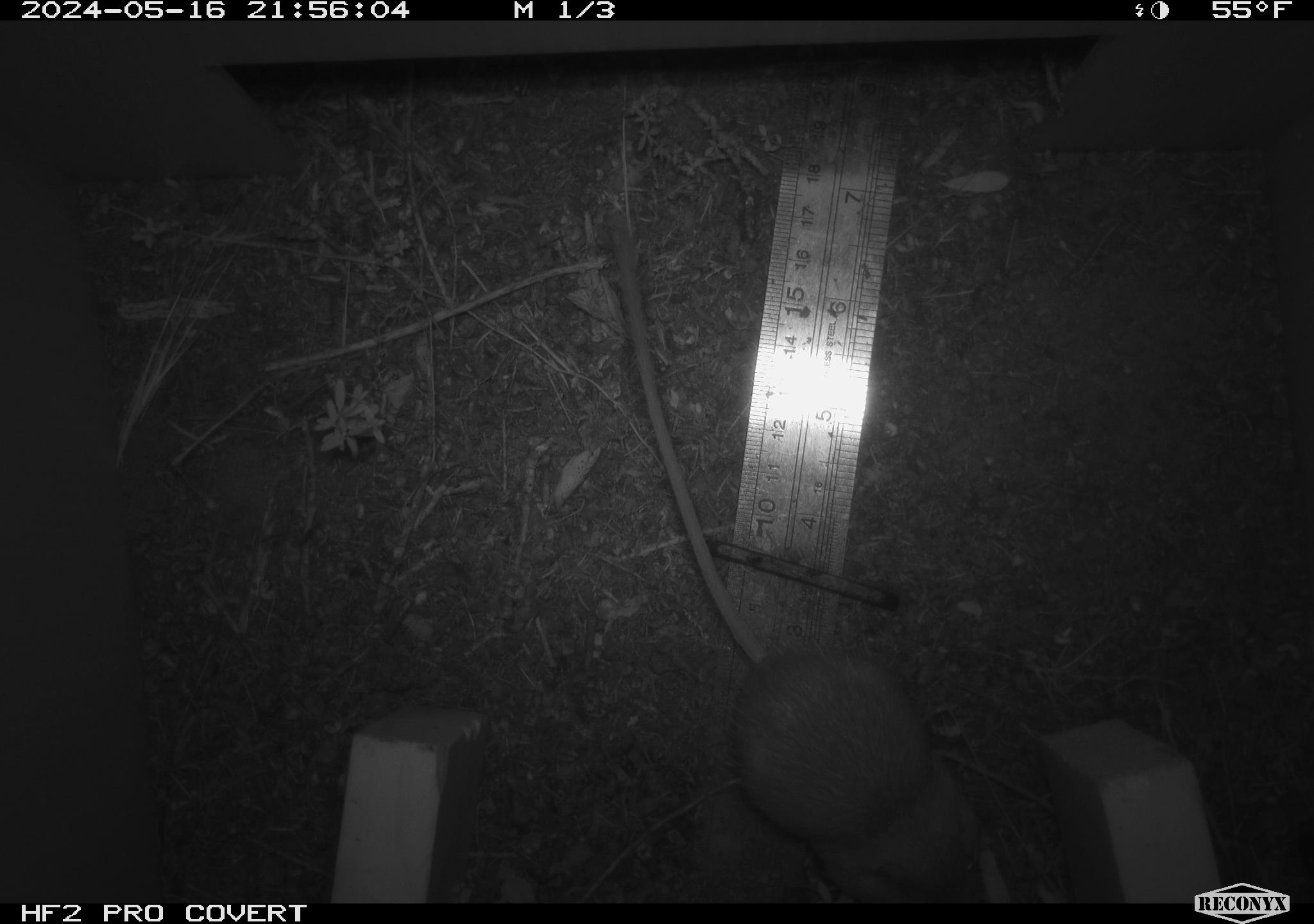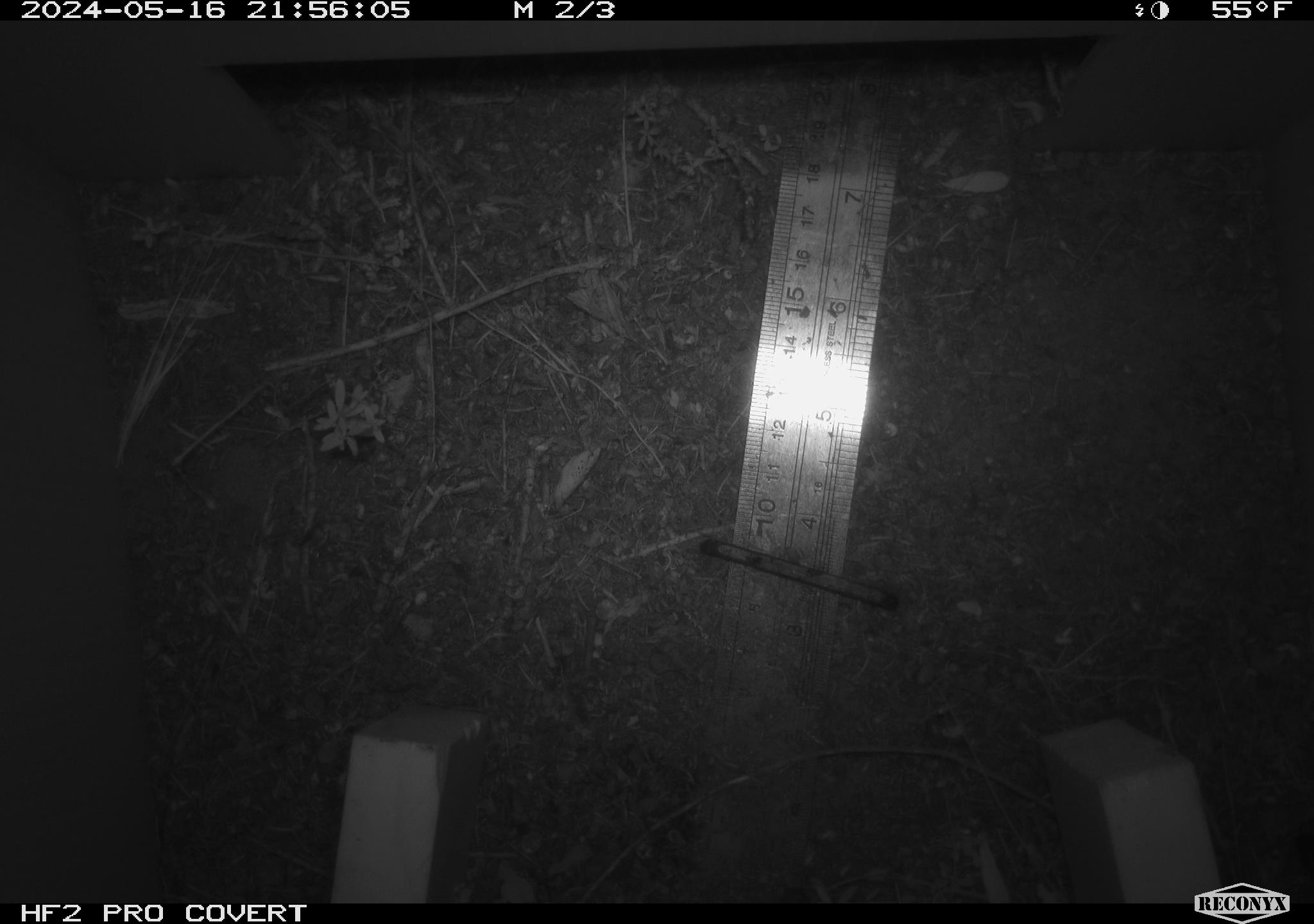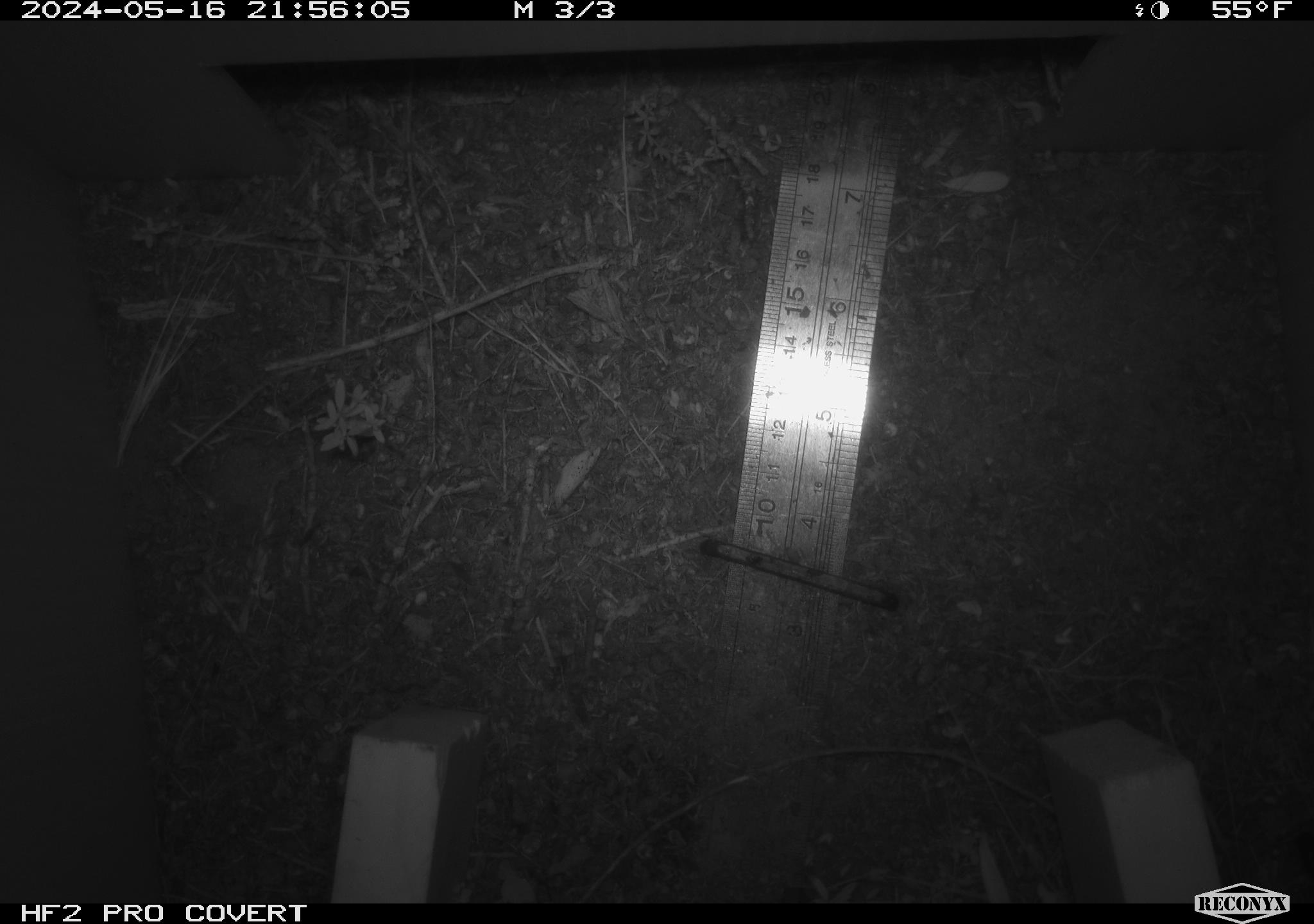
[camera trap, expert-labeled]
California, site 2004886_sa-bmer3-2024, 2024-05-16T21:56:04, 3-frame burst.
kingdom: Animalia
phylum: Chordata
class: Mammalia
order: Rodentia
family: Heteromyidae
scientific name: Heteromyidae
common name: kangaroo rats and pocket mice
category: heteromyidae family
Heteromyidae family (kangaroo rats and pocket mice) (Heteromyidae).